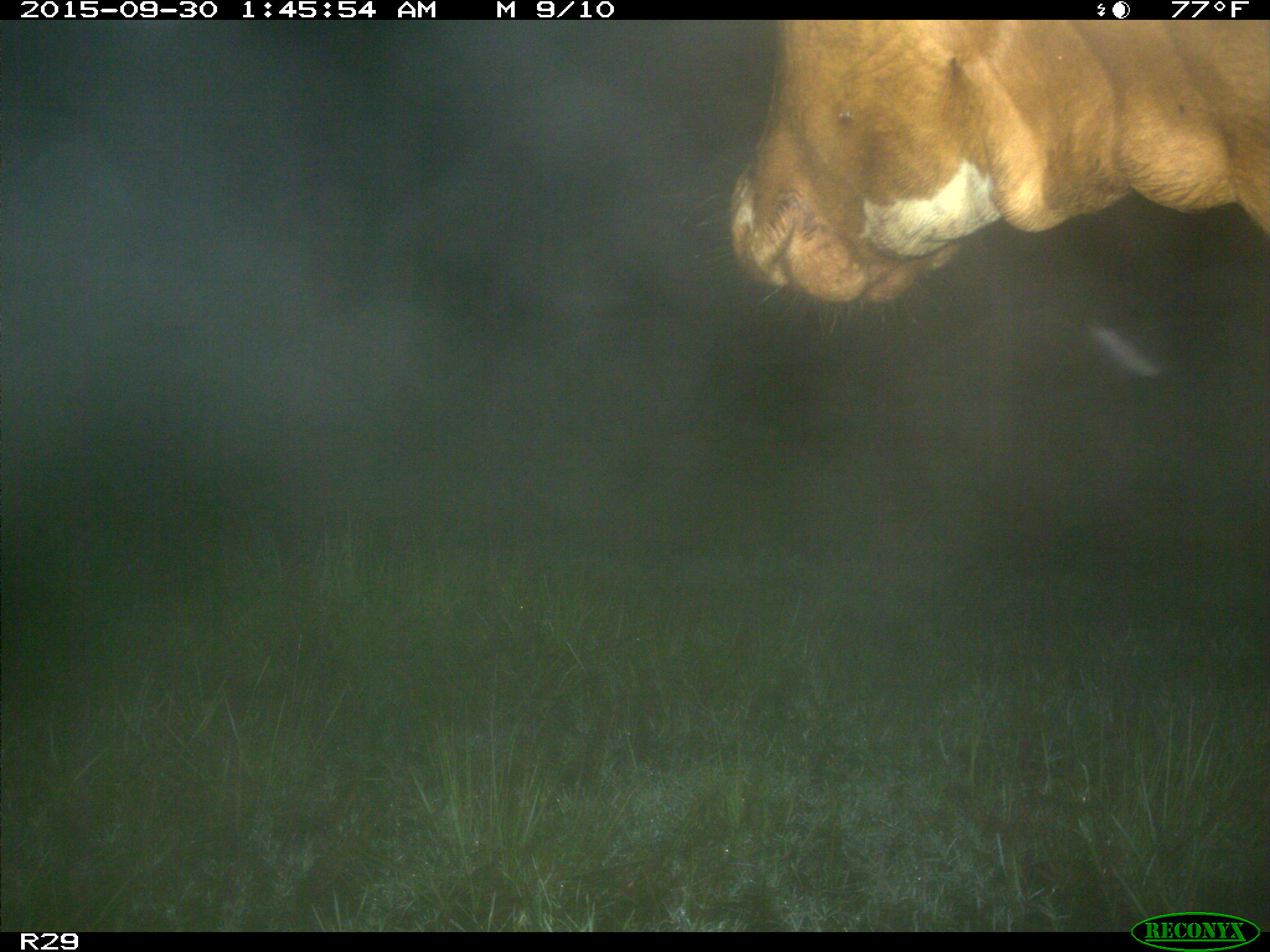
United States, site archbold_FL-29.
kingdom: Animalia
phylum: Chordata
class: Mammalia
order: Artiodactyla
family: Bovidae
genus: Bos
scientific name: Bos taurus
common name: domestic cow